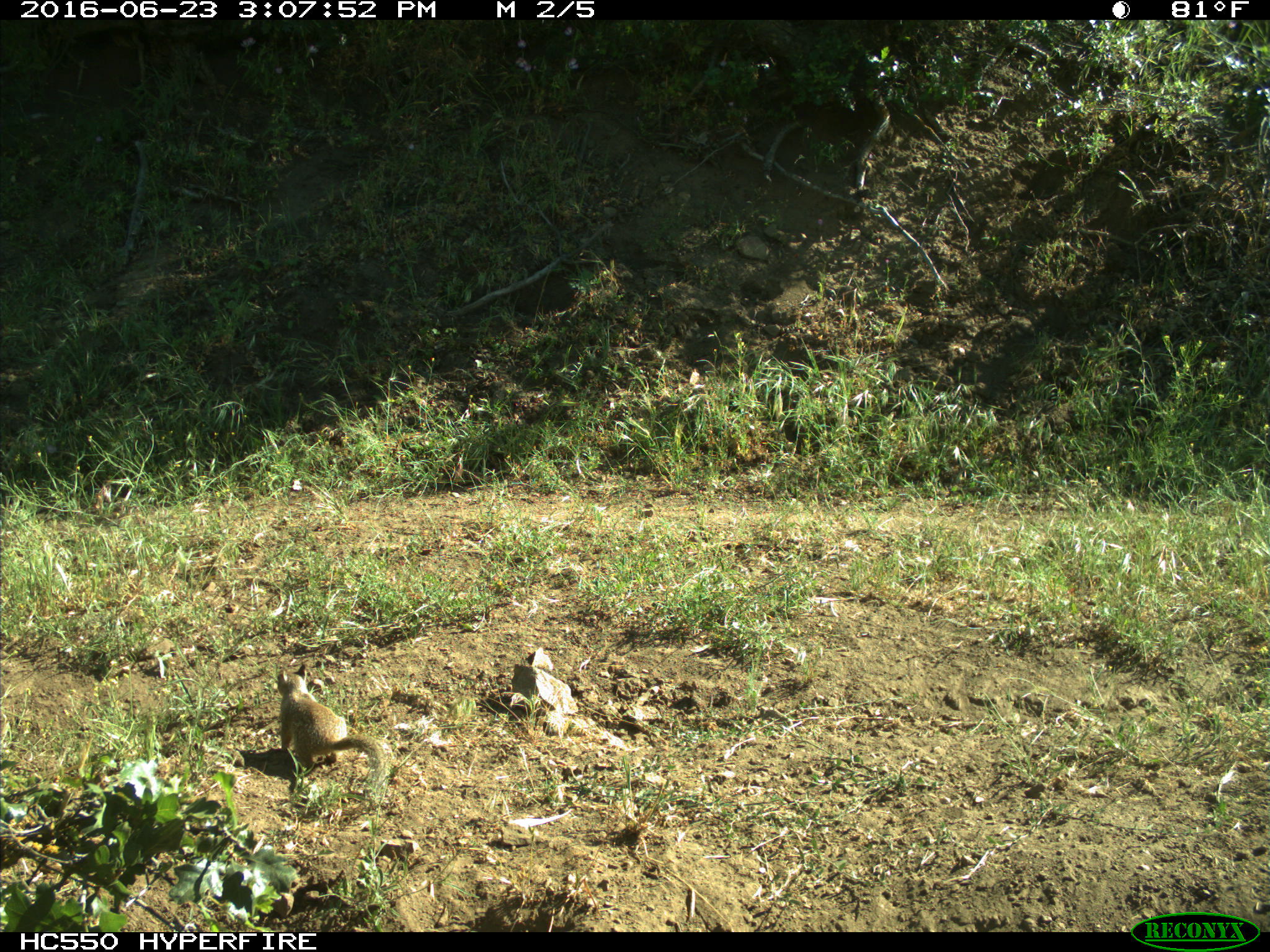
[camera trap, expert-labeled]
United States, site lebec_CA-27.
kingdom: Animalia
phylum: Chordata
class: Mammalia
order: Rodentia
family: Sciuridae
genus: Otospermophilus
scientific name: Otospermophilus beecheyi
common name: california ground squirrel